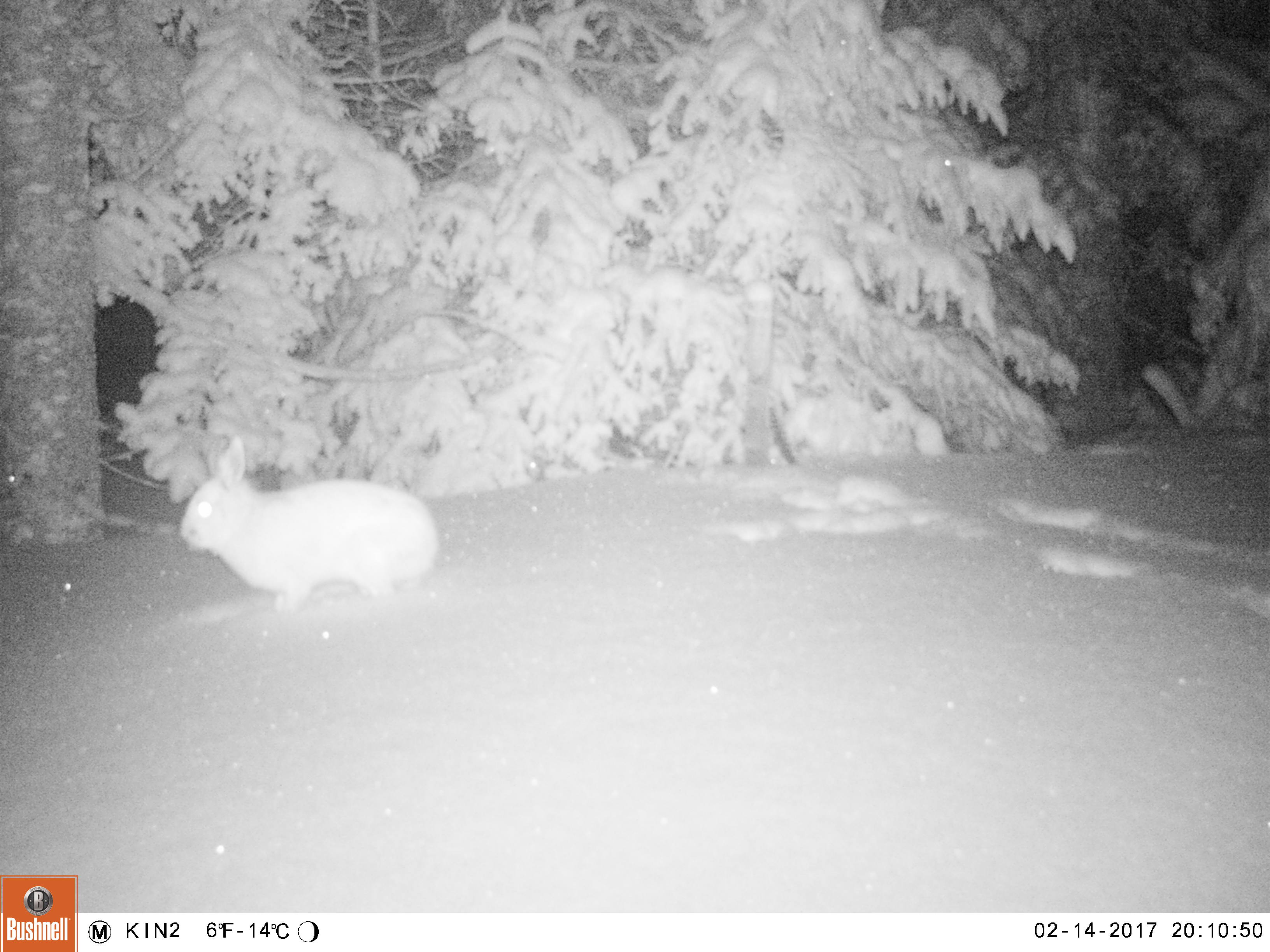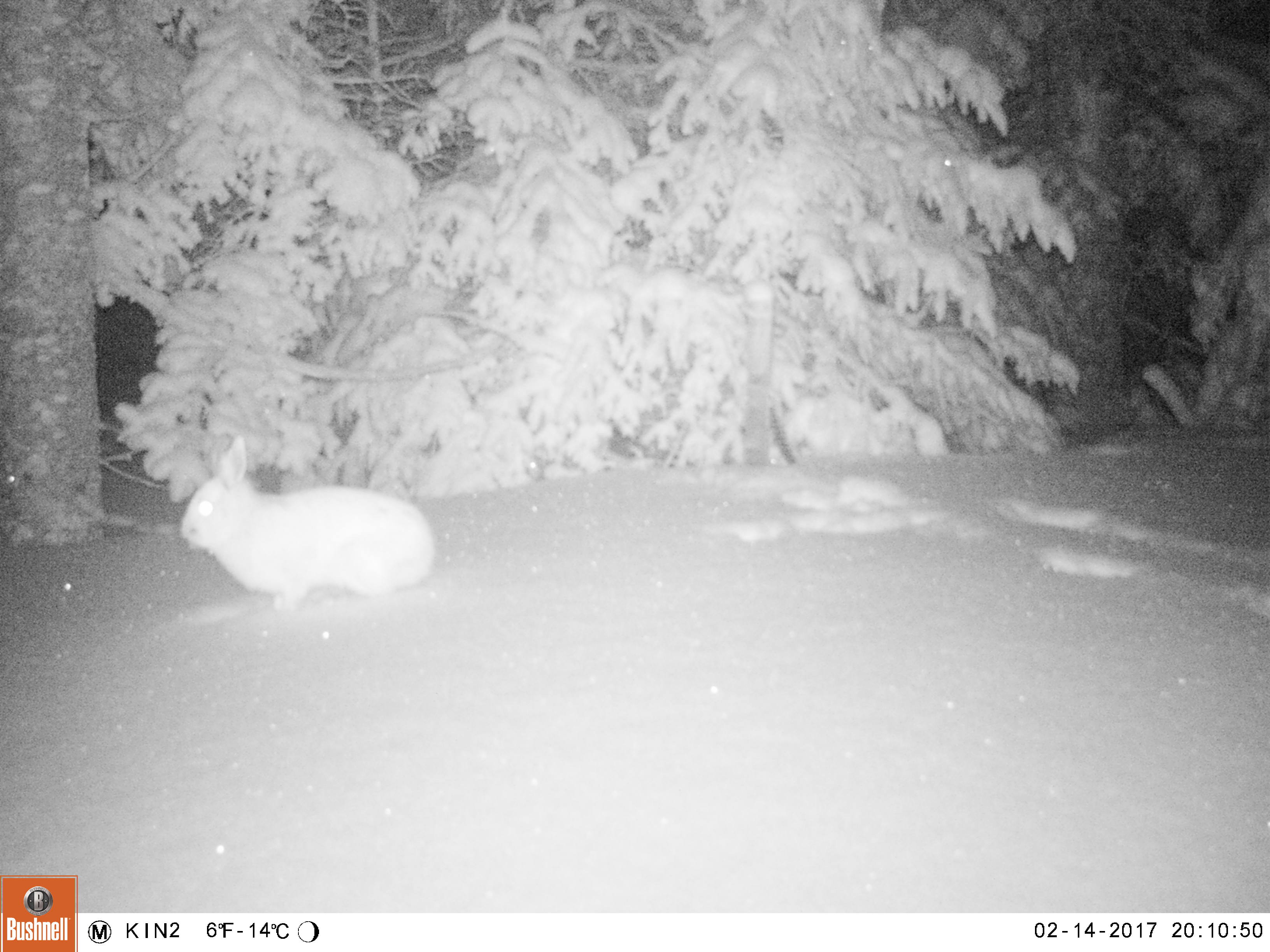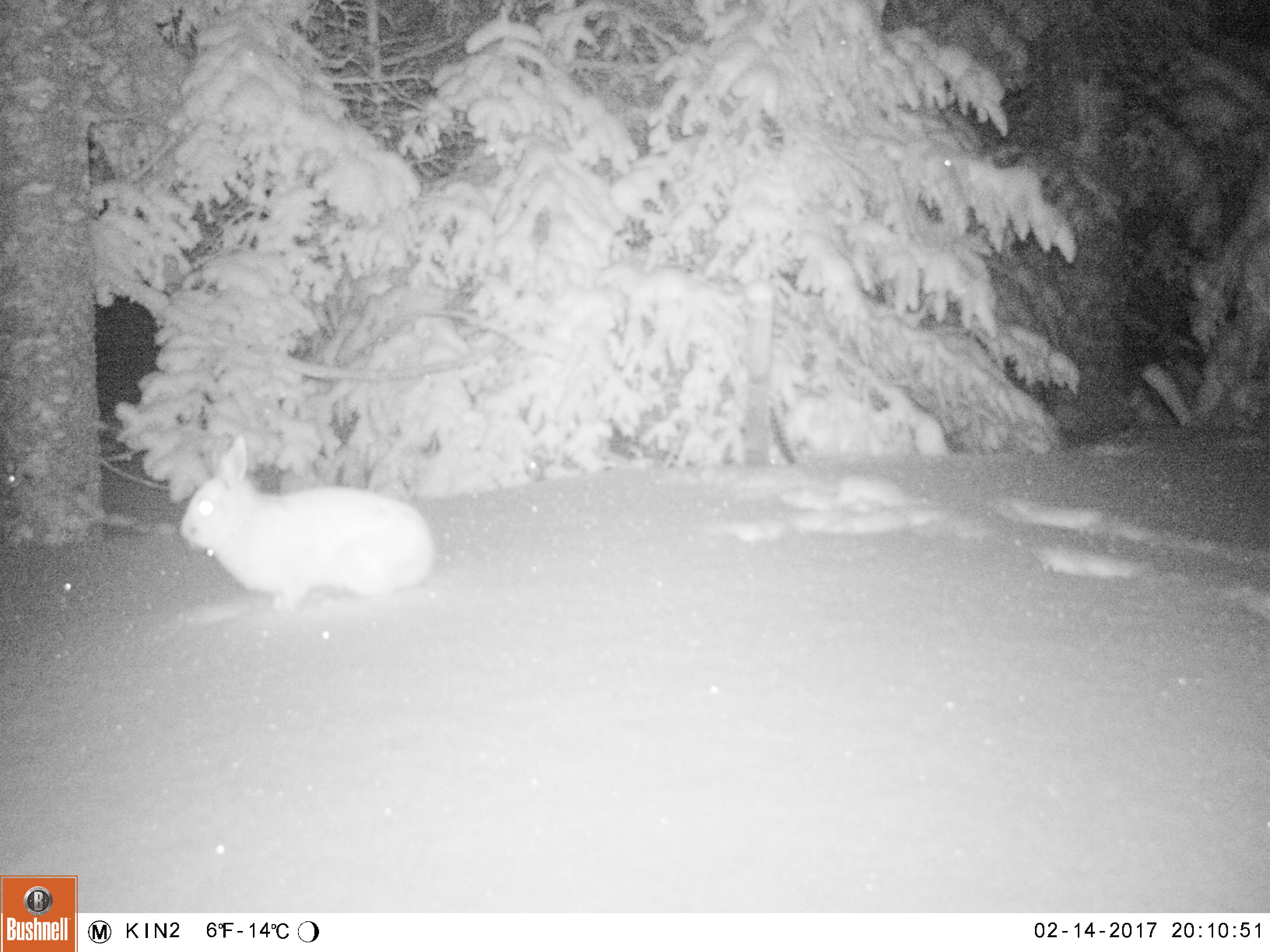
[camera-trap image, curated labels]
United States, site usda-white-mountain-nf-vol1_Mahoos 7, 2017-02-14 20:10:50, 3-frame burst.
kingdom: Animalia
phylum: Chordata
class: Mammalia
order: Lagomorpha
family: Leporidae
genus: Lepus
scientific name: Lepus americanus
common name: snowshoe hare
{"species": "snowshoe hare (Lepus americanus)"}